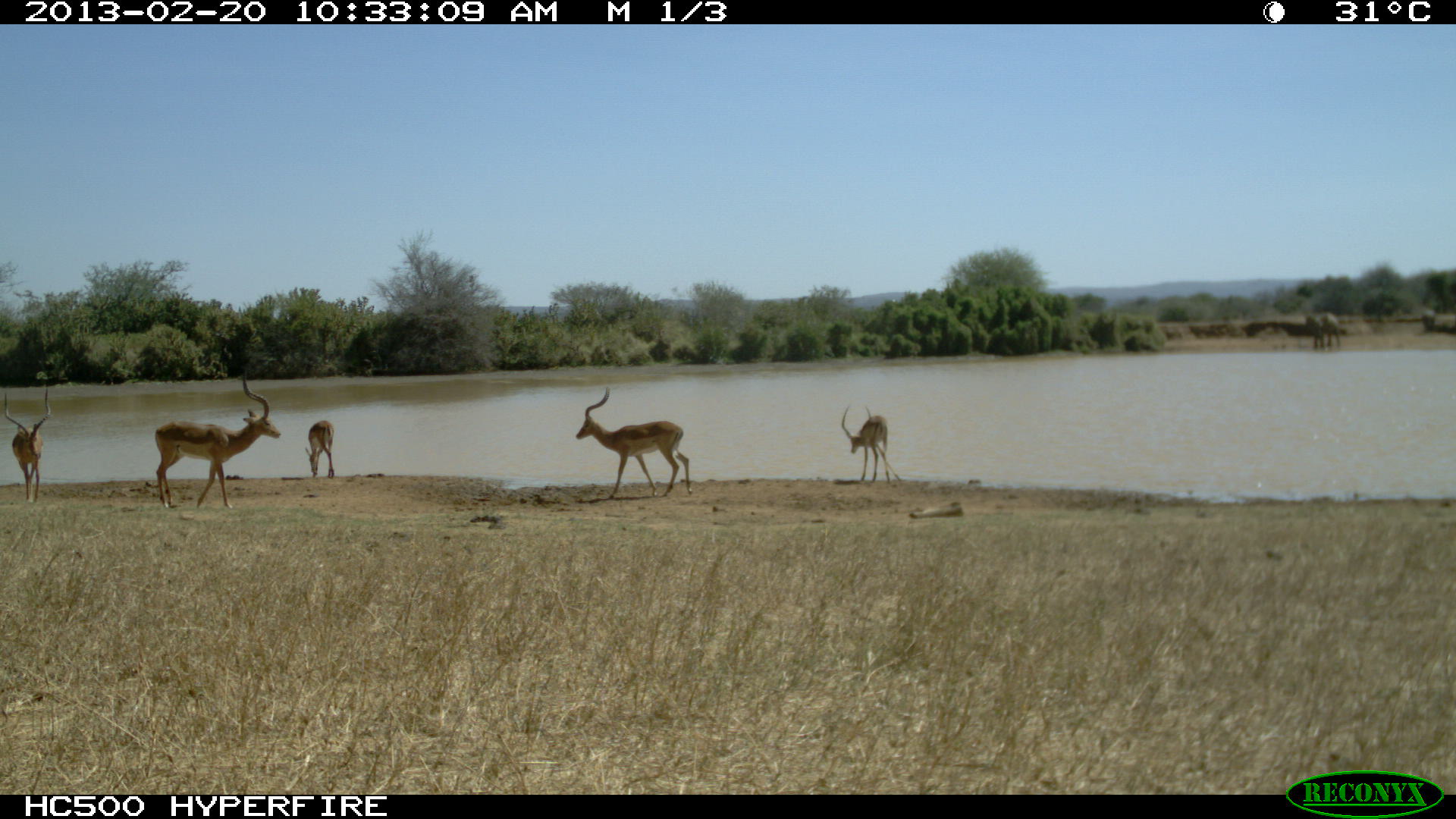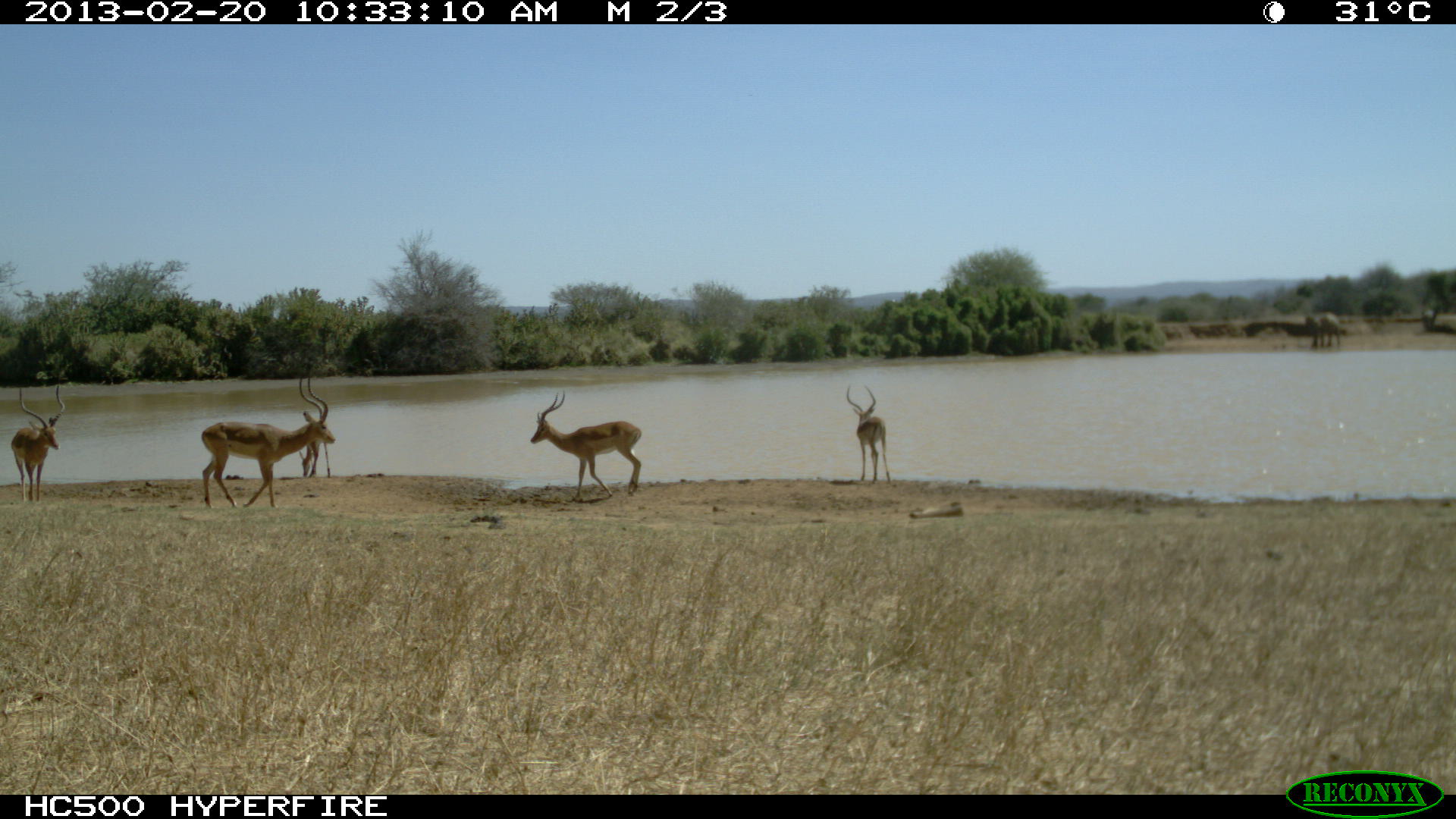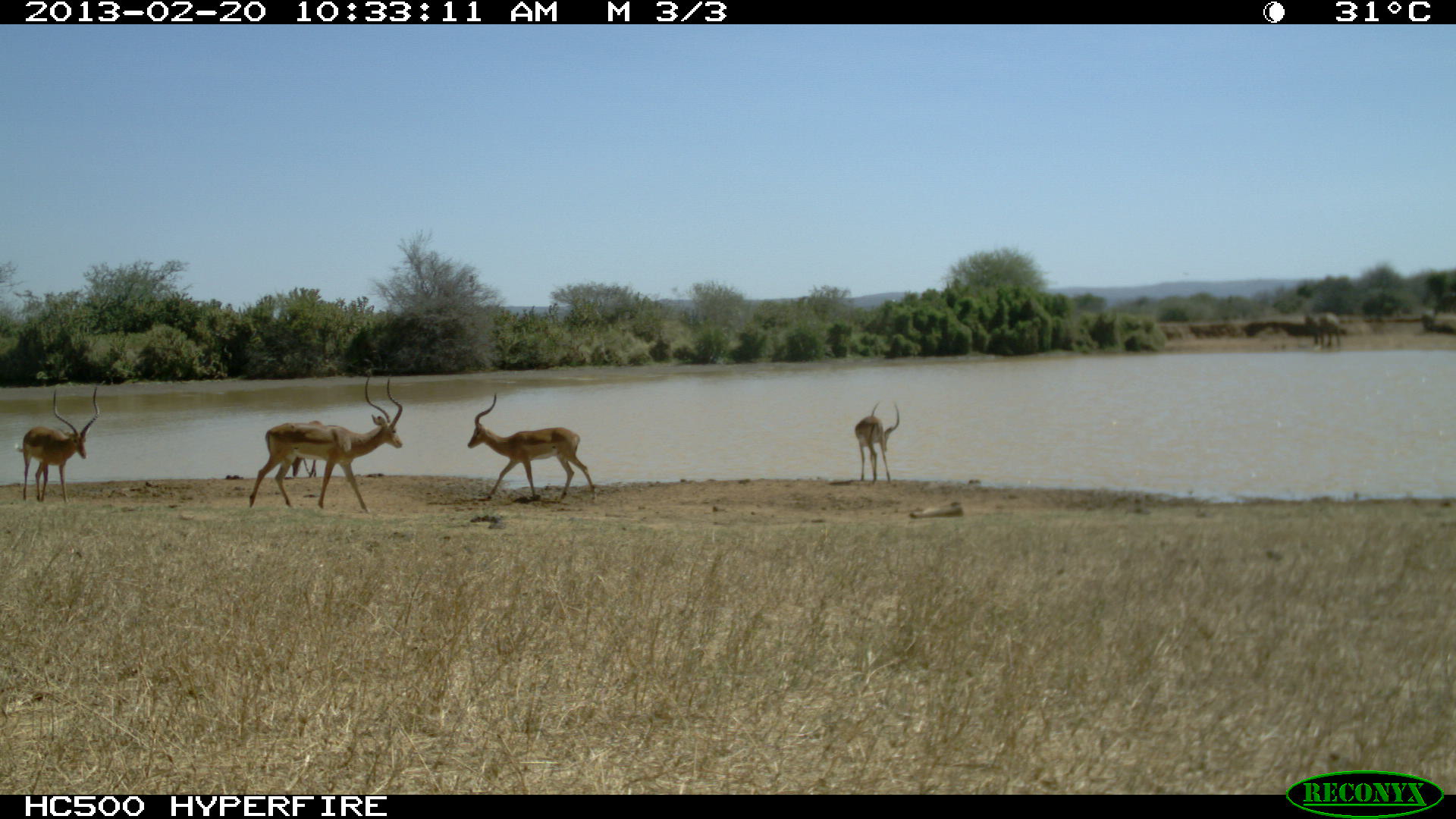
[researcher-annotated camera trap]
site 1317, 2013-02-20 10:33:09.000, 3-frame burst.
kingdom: Animalia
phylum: Chordata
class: Mammalia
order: Artiodactyla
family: Bovidae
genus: Aepyceros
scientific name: Aepyceros melampus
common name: impala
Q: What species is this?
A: Aepyceros melampus (impala).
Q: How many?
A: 5.